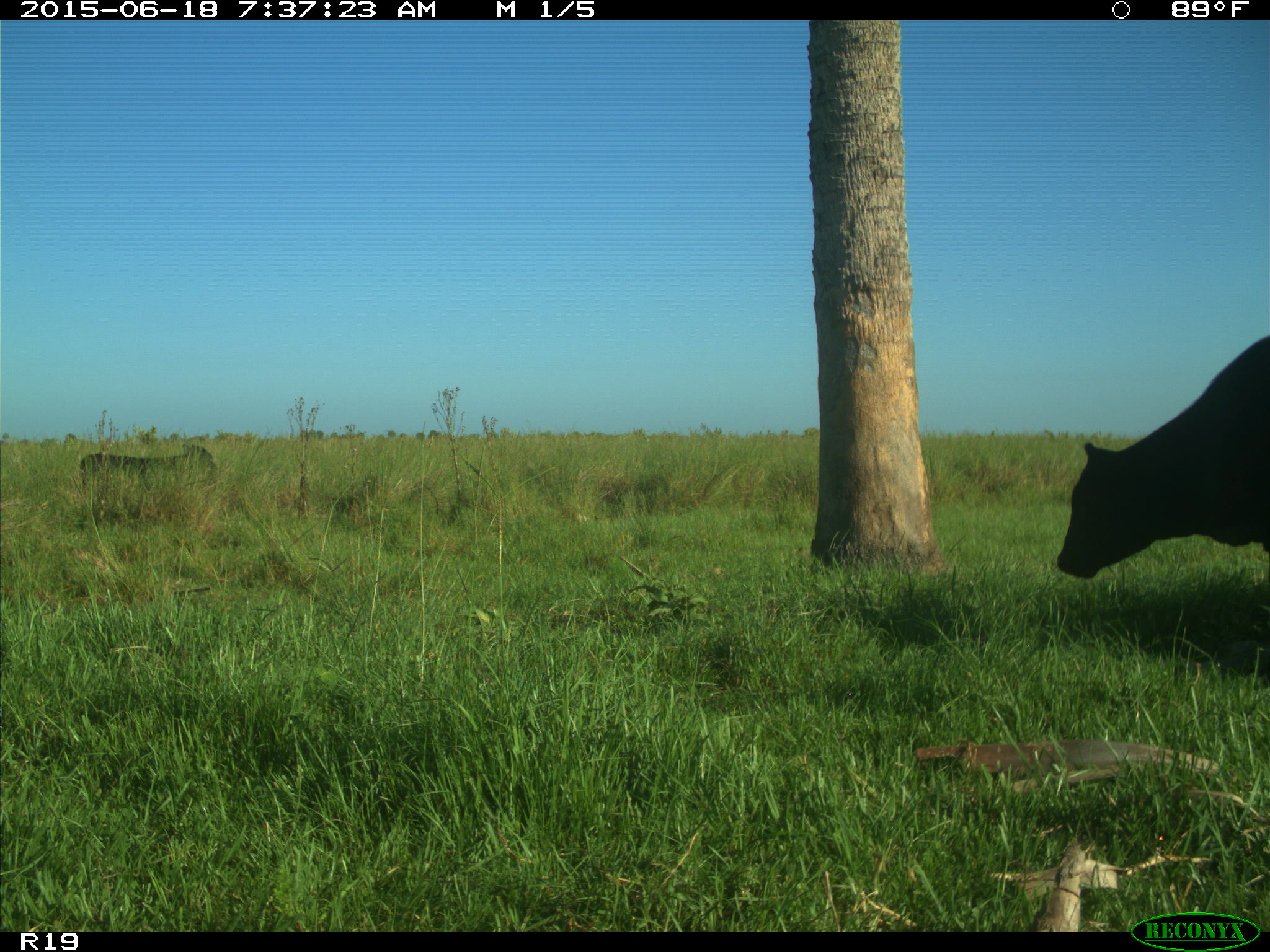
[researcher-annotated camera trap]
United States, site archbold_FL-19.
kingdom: Animalia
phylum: Chordata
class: Mammalia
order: Artiodactyla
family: Bovidae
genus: Bos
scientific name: Bos taurus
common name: domestic cow